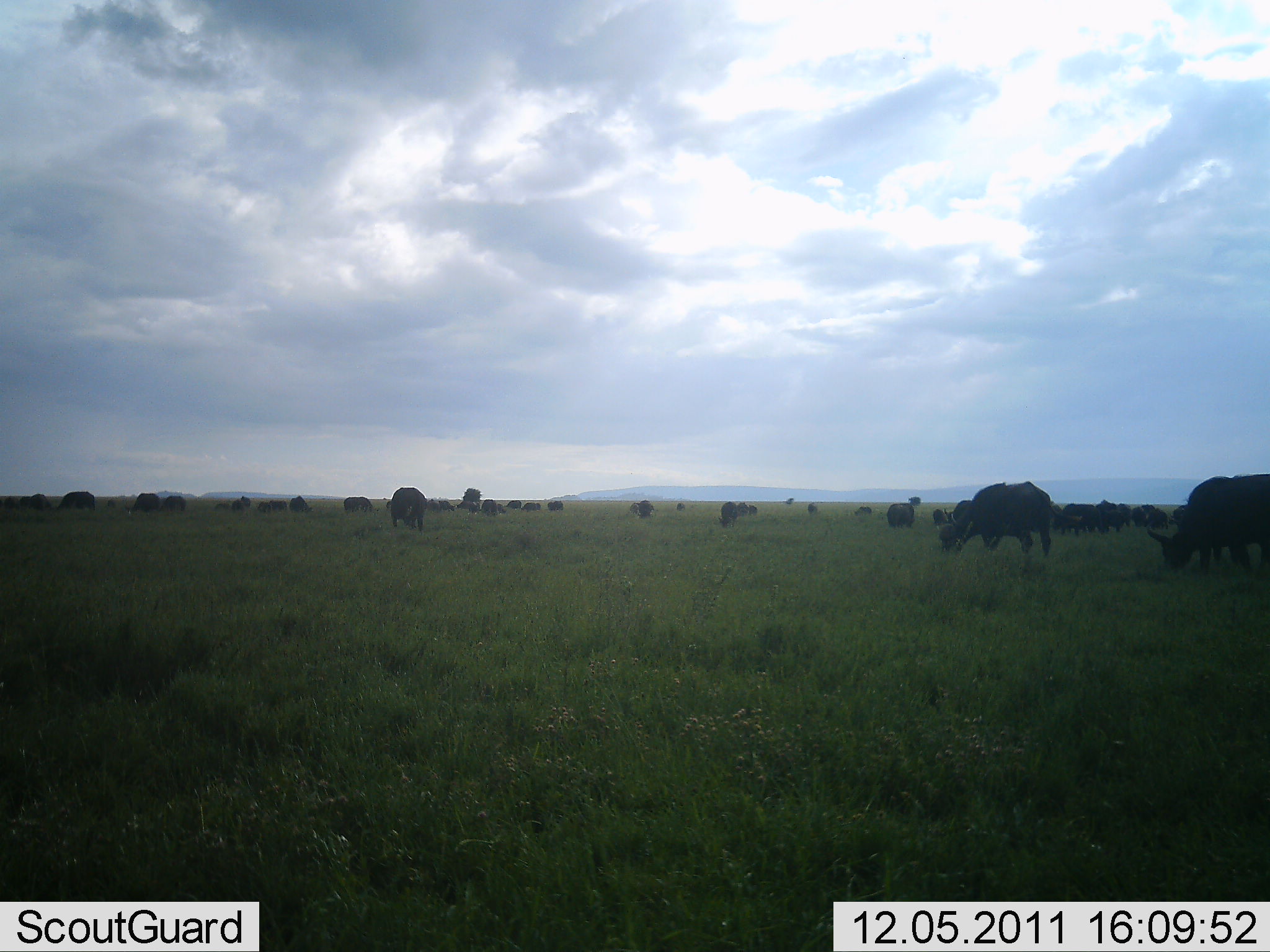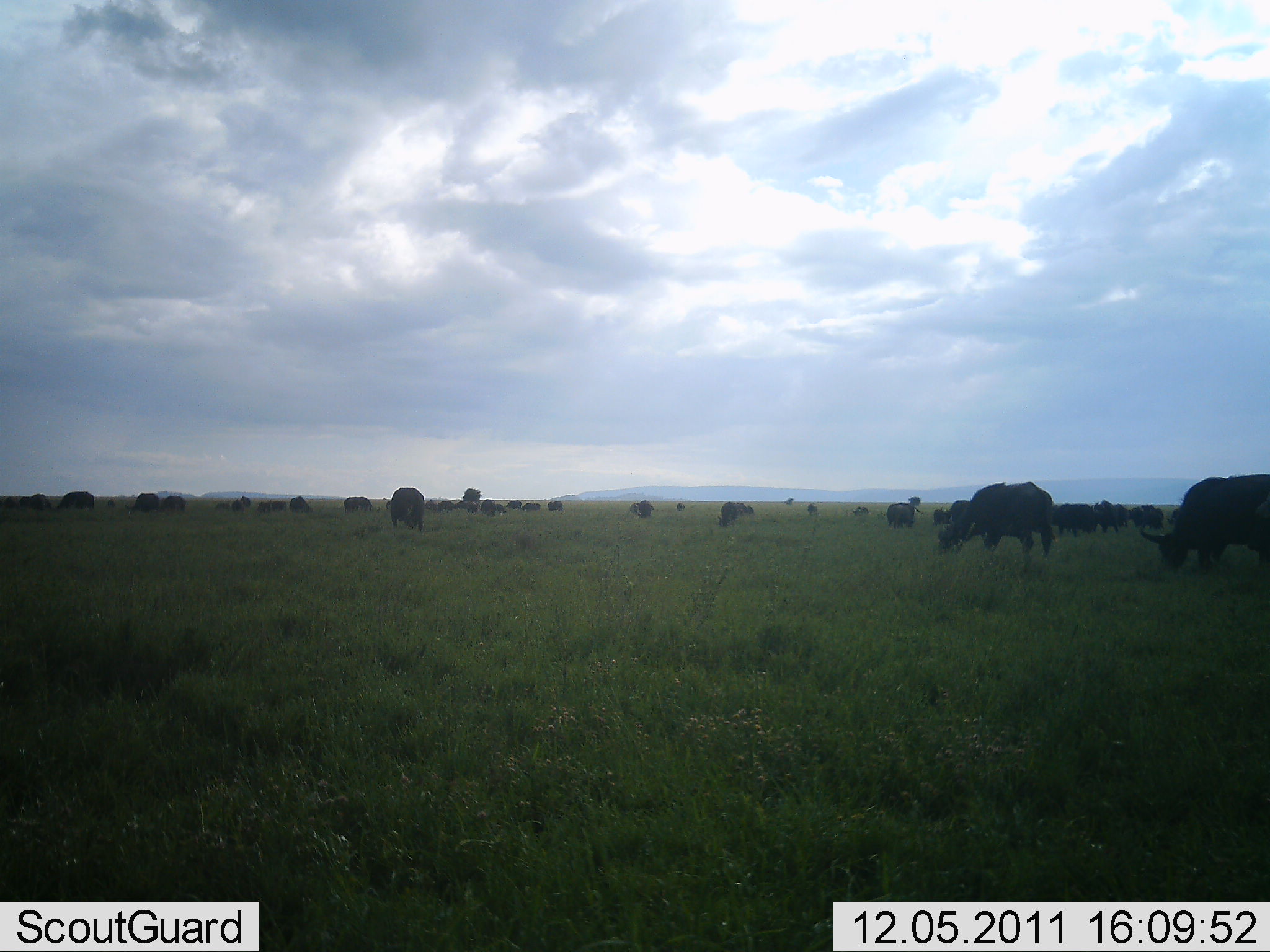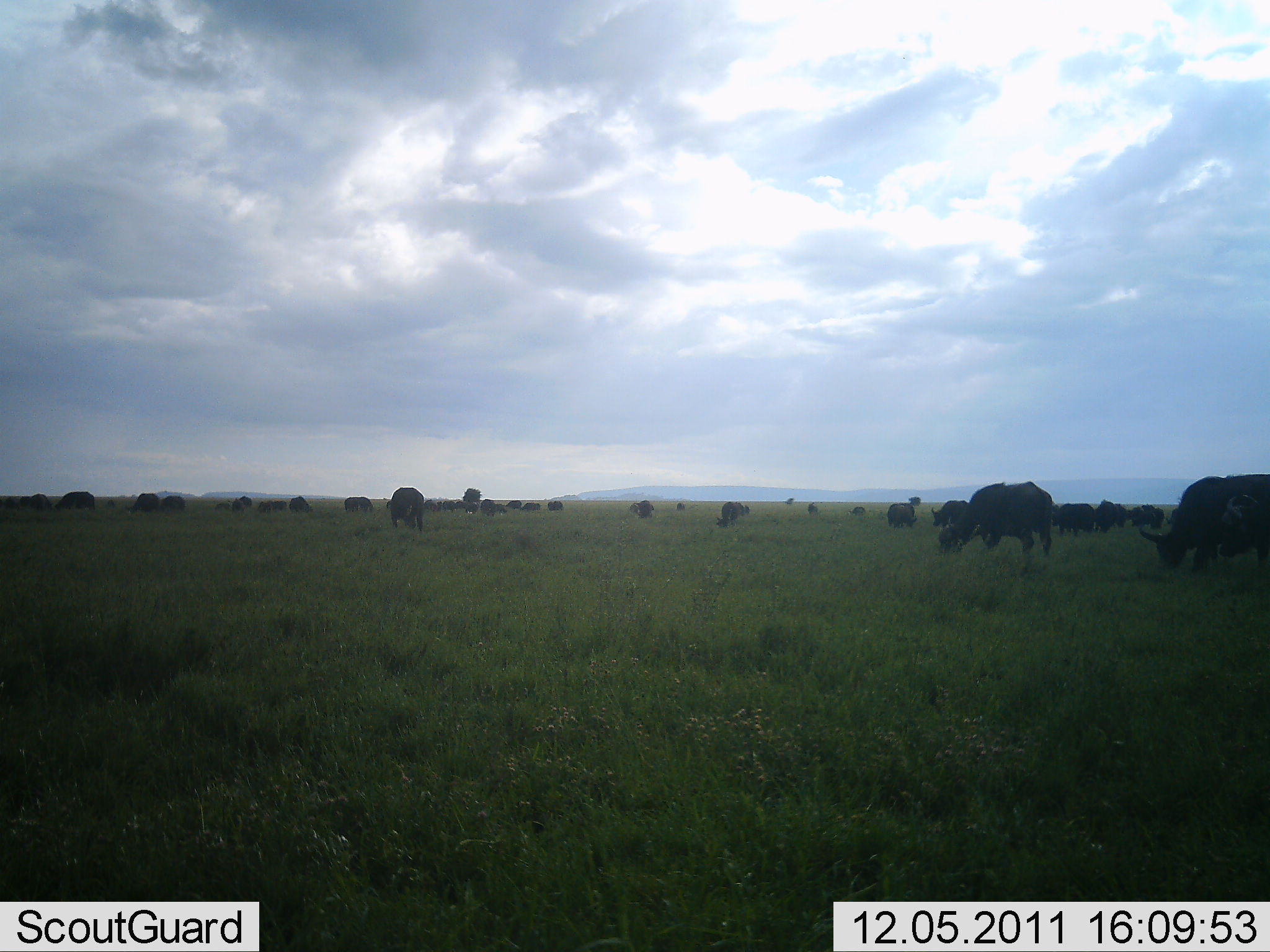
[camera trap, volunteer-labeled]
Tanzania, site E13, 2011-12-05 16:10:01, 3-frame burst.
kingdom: Animalia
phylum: Chordata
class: Mammalia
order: Artiodactyla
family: Bovidae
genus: Syncerus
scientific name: Syncerus caffer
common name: cape buffalo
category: buffalo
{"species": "buffalo (cape buffalo) (Syncerus caffer)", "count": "11-50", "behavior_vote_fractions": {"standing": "50%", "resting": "0%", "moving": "40%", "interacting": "0%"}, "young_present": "0%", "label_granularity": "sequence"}